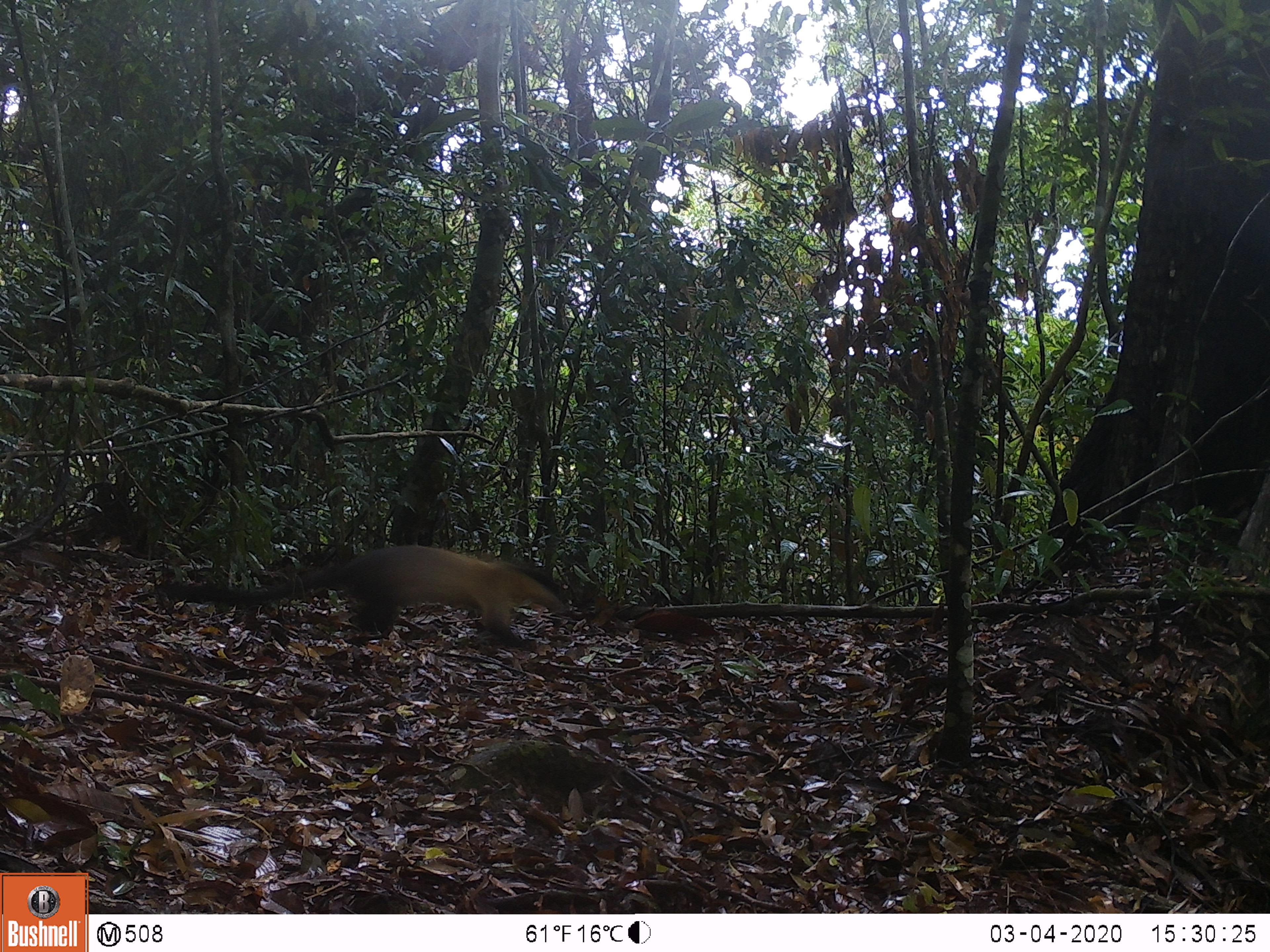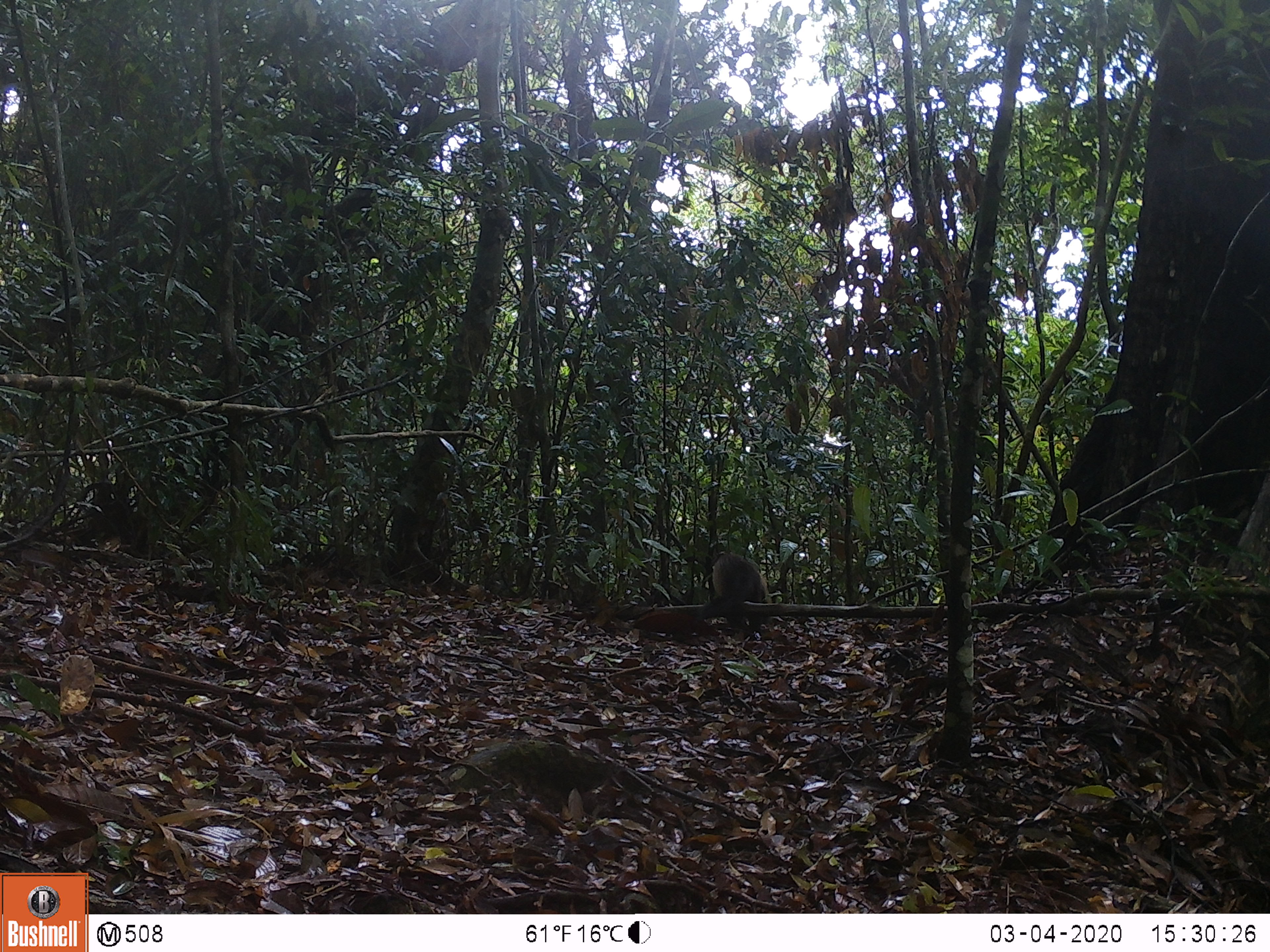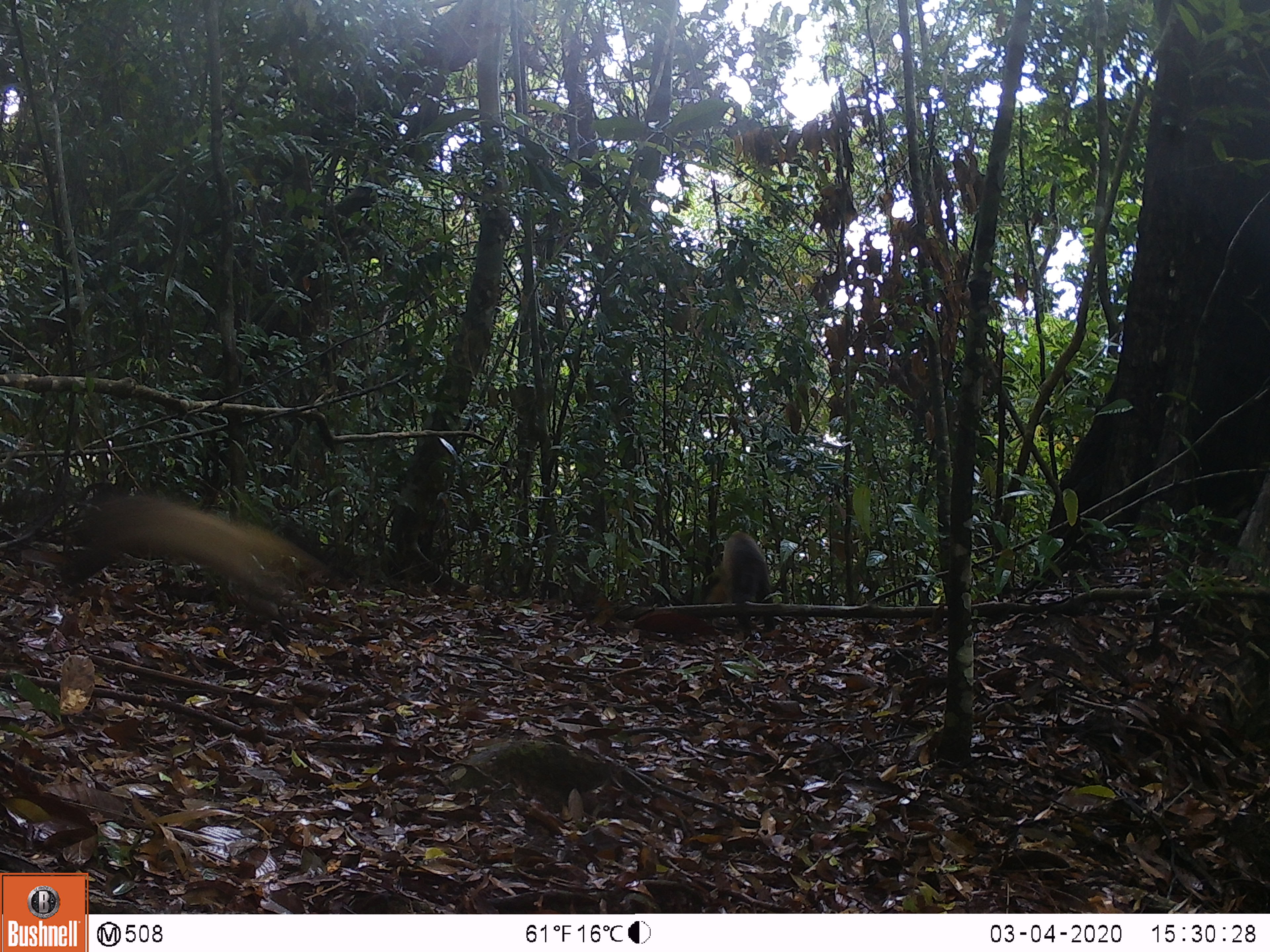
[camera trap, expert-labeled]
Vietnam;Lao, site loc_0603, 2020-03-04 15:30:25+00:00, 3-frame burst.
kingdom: Animalia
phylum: Chordata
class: Mammalia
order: Carnivora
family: Mustelidae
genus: Martes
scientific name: Martes flavigula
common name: yellow-throated marten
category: yellow throated marten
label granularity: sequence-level